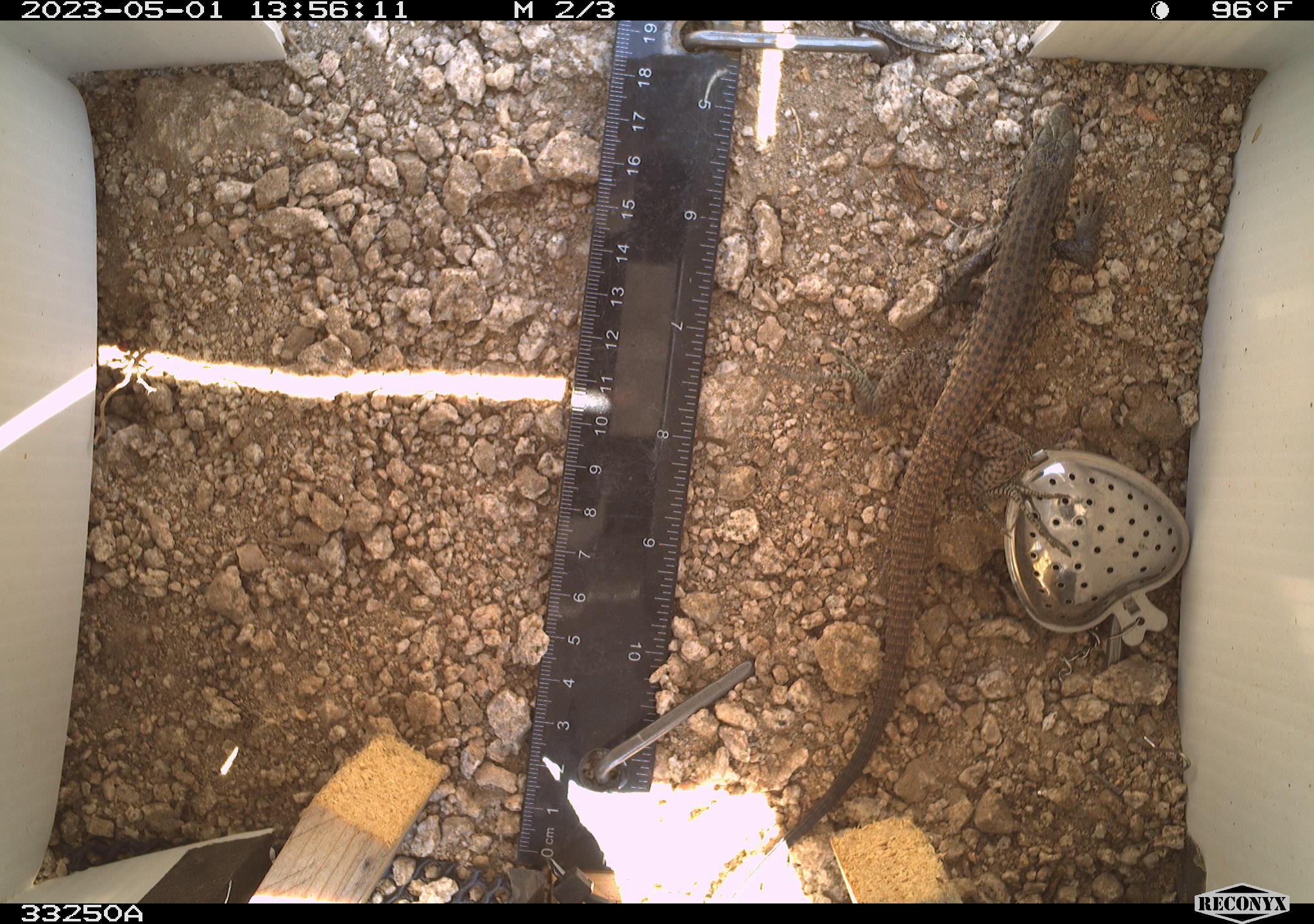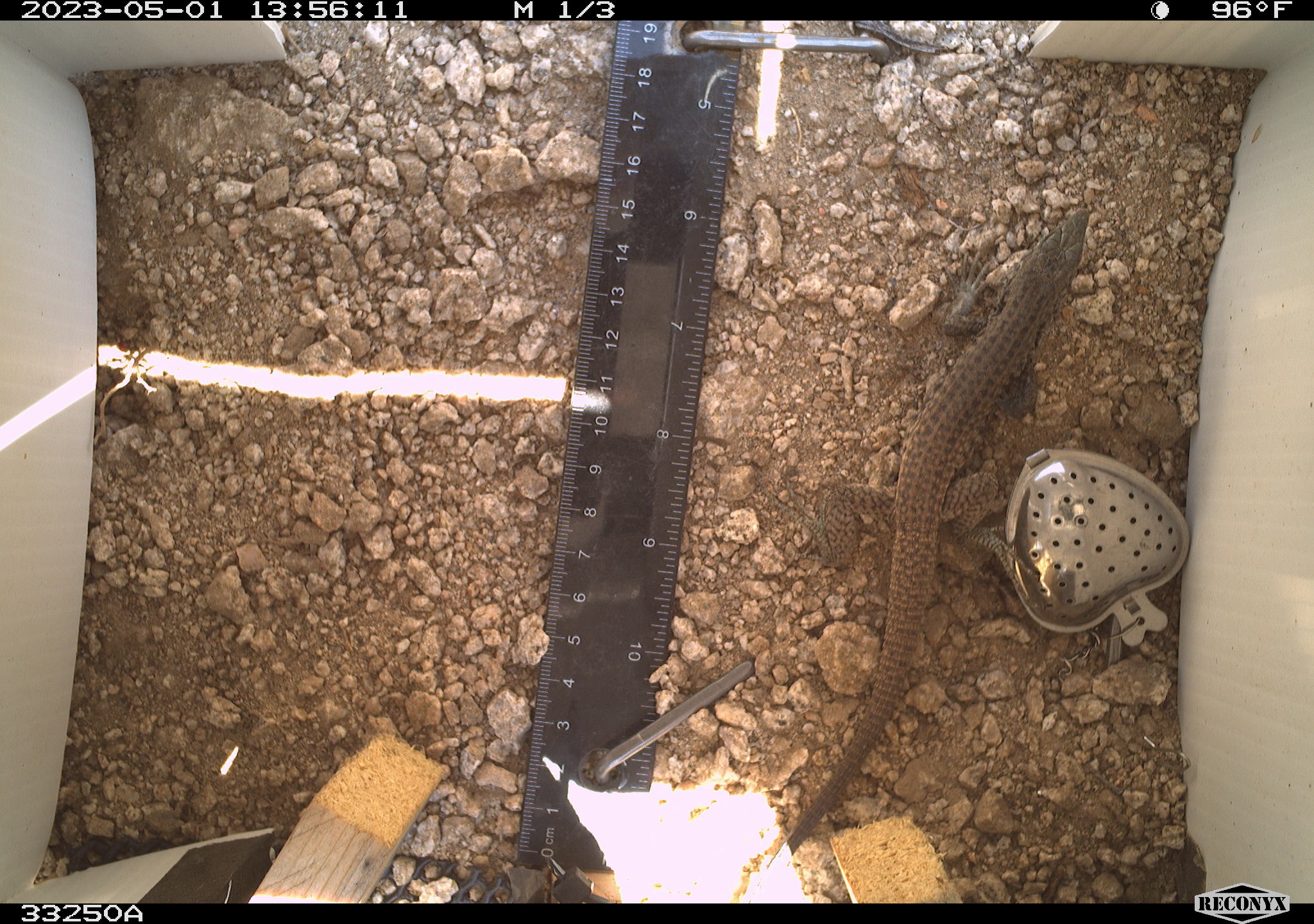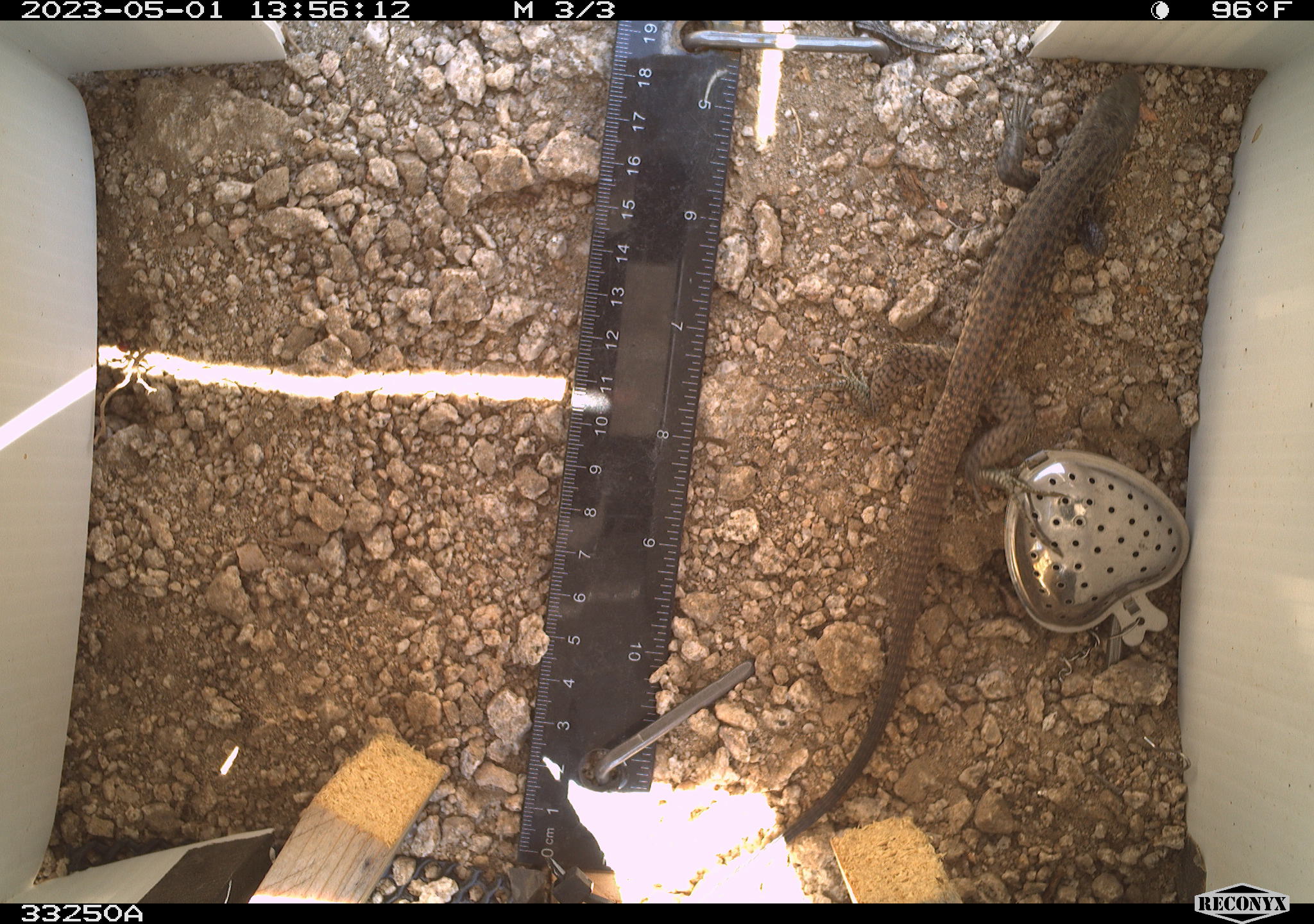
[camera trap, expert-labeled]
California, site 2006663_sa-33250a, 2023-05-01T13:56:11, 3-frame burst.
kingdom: Animalia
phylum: Chordata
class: Reptilia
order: Squamata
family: Teiidae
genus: Aspidoscelis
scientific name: Aspidoscelis tigris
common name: western whiptail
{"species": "western whiptail (Aspidoscelis tigris)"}